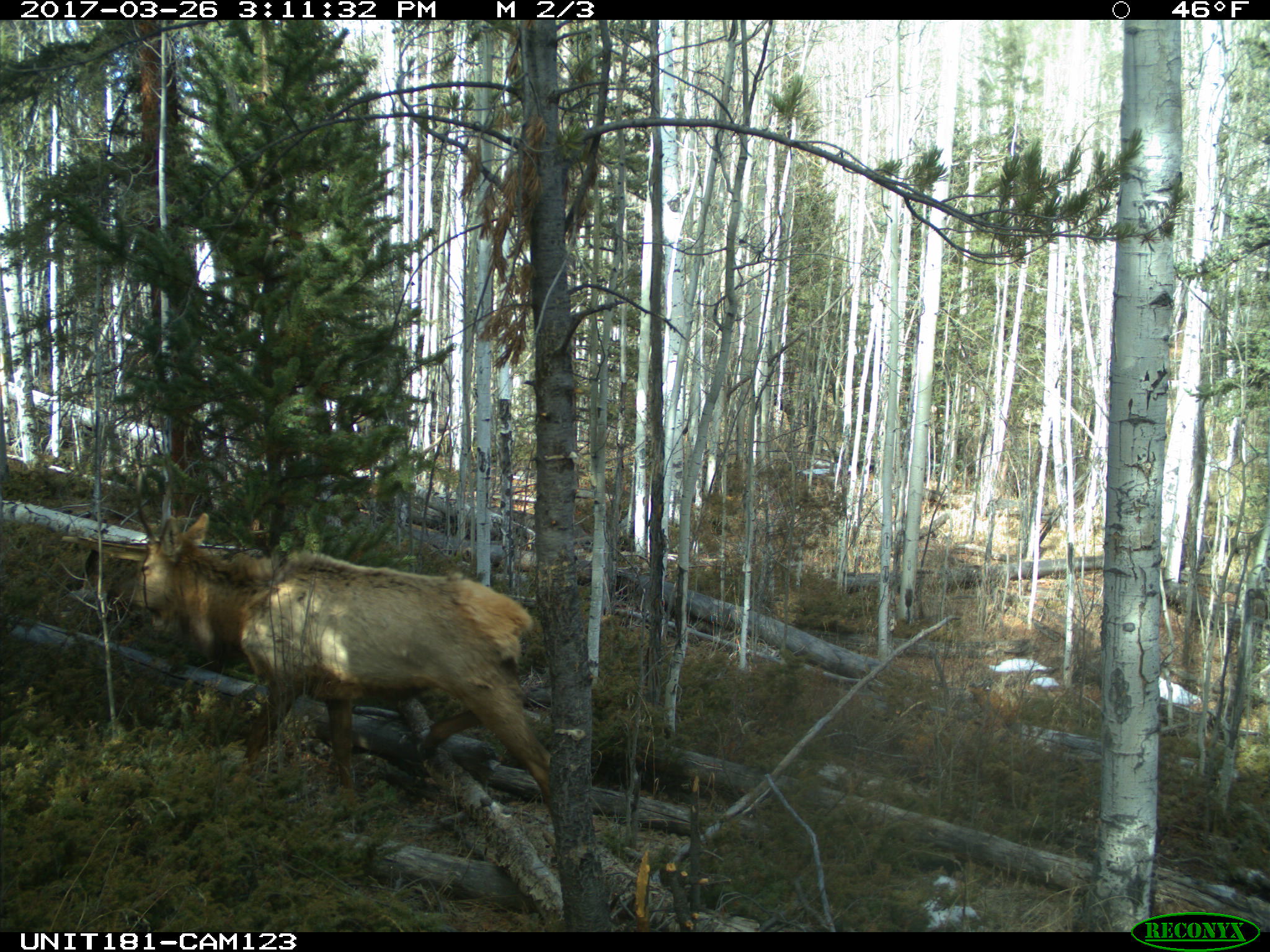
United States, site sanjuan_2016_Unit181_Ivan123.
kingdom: Animalia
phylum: Chordata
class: Mammalia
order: Artiodactyla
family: Cervidae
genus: Cervus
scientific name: Cervus elaphus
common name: red deer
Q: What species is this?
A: Cervus elaphus (red deer).